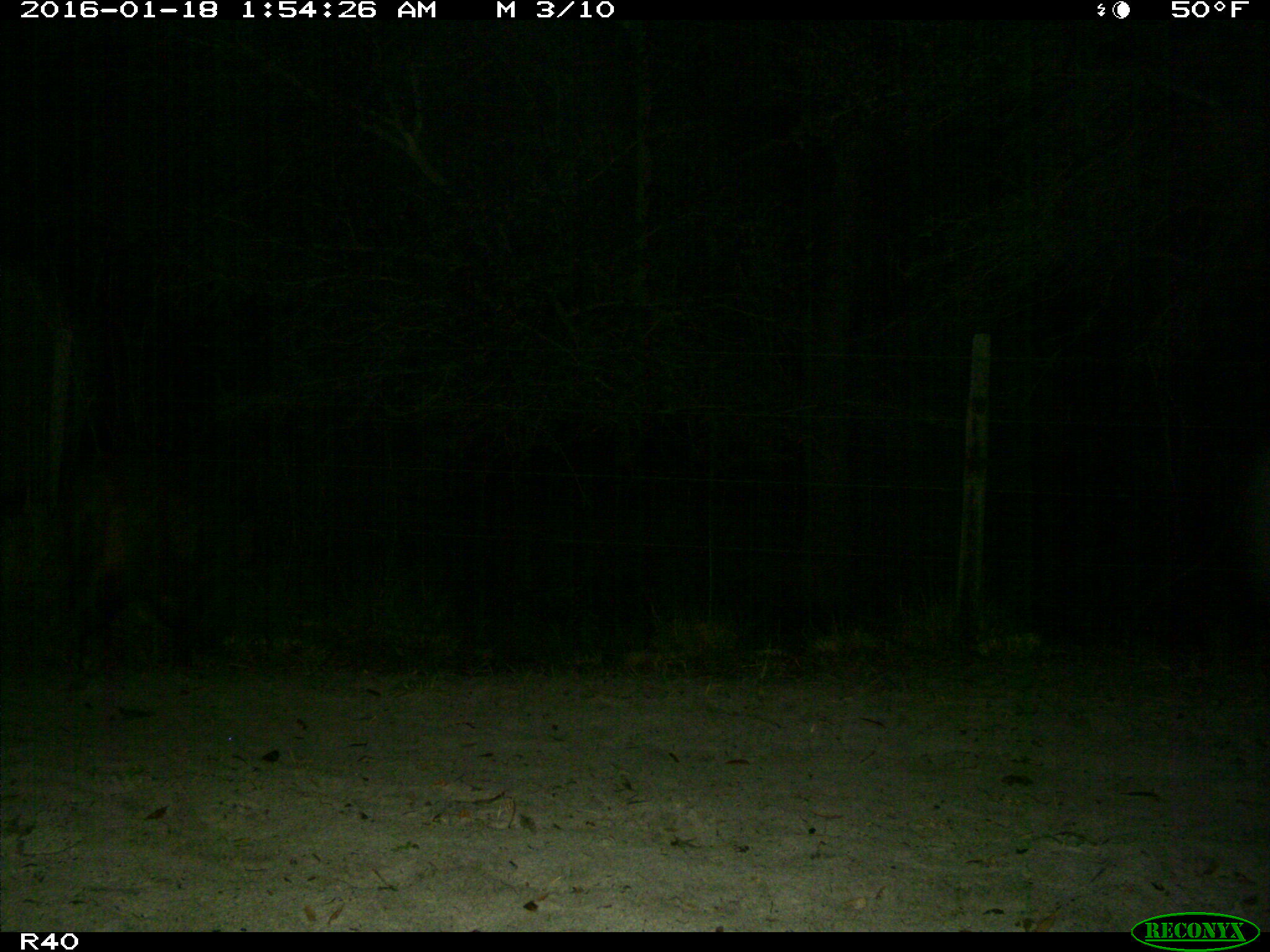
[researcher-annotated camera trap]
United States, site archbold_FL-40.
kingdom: Animalia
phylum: Chordata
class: Mammalia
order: Artiodactyla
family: Suidae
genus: Sus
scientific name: Sus scrofa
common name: wild boar